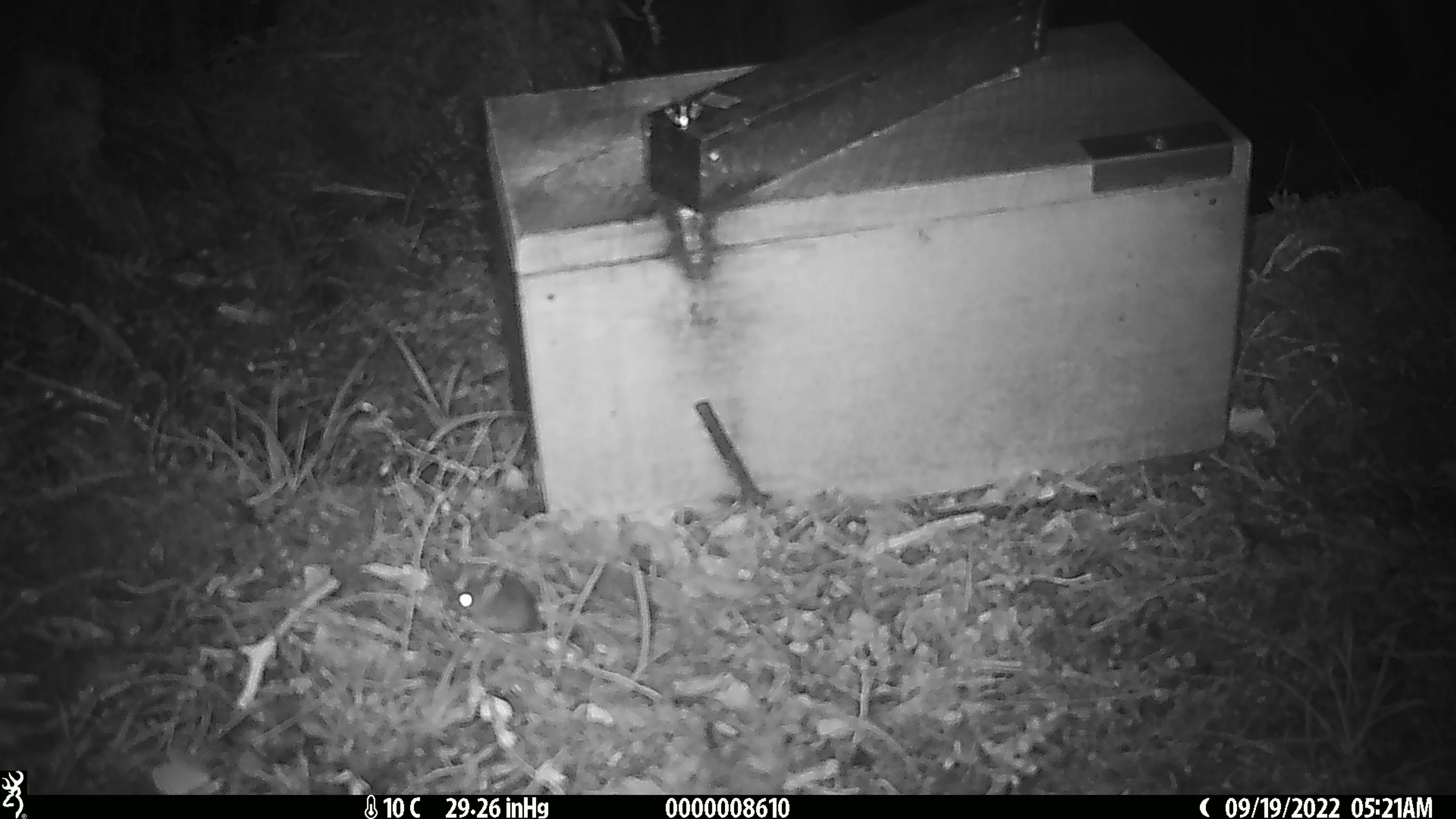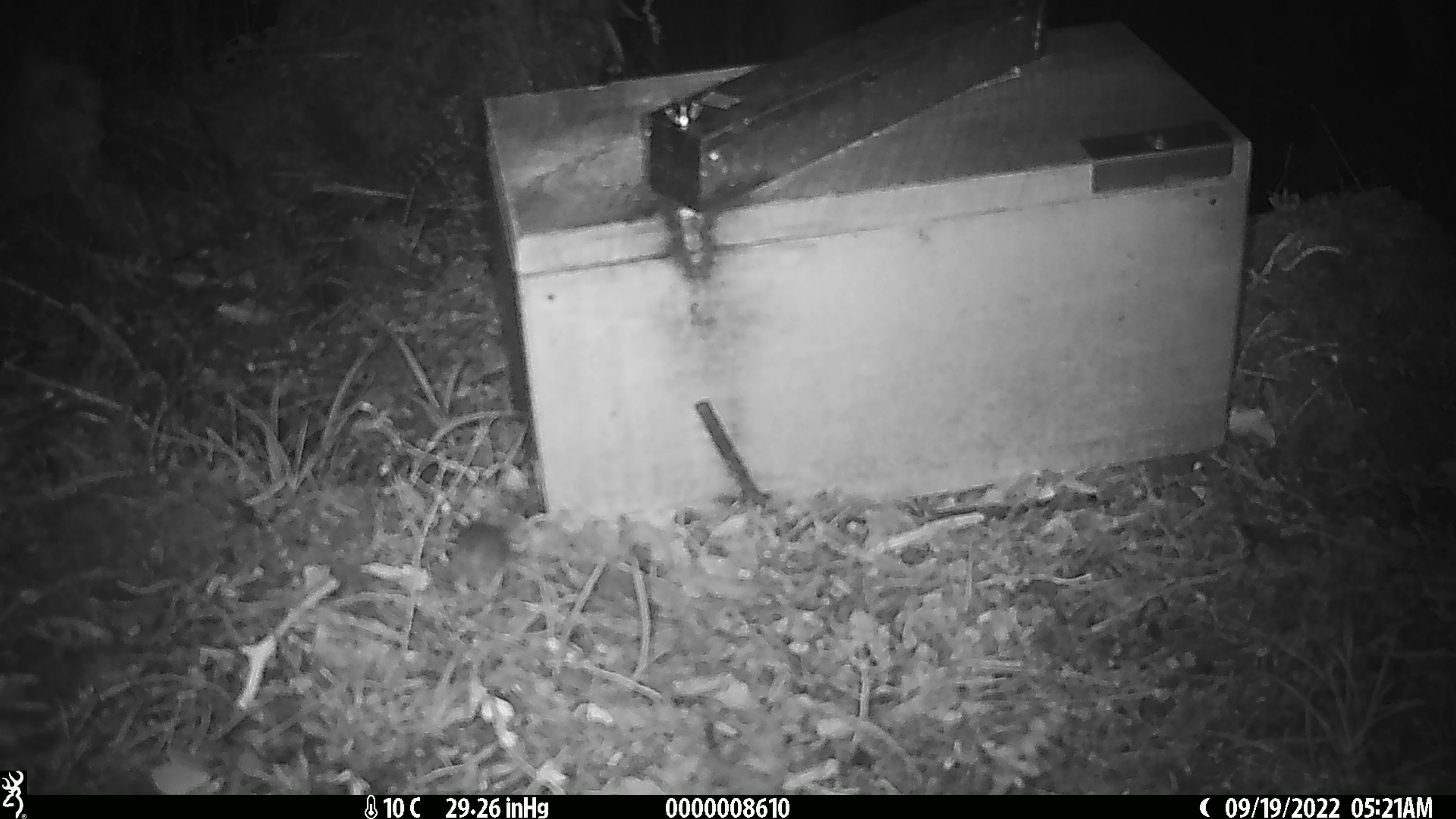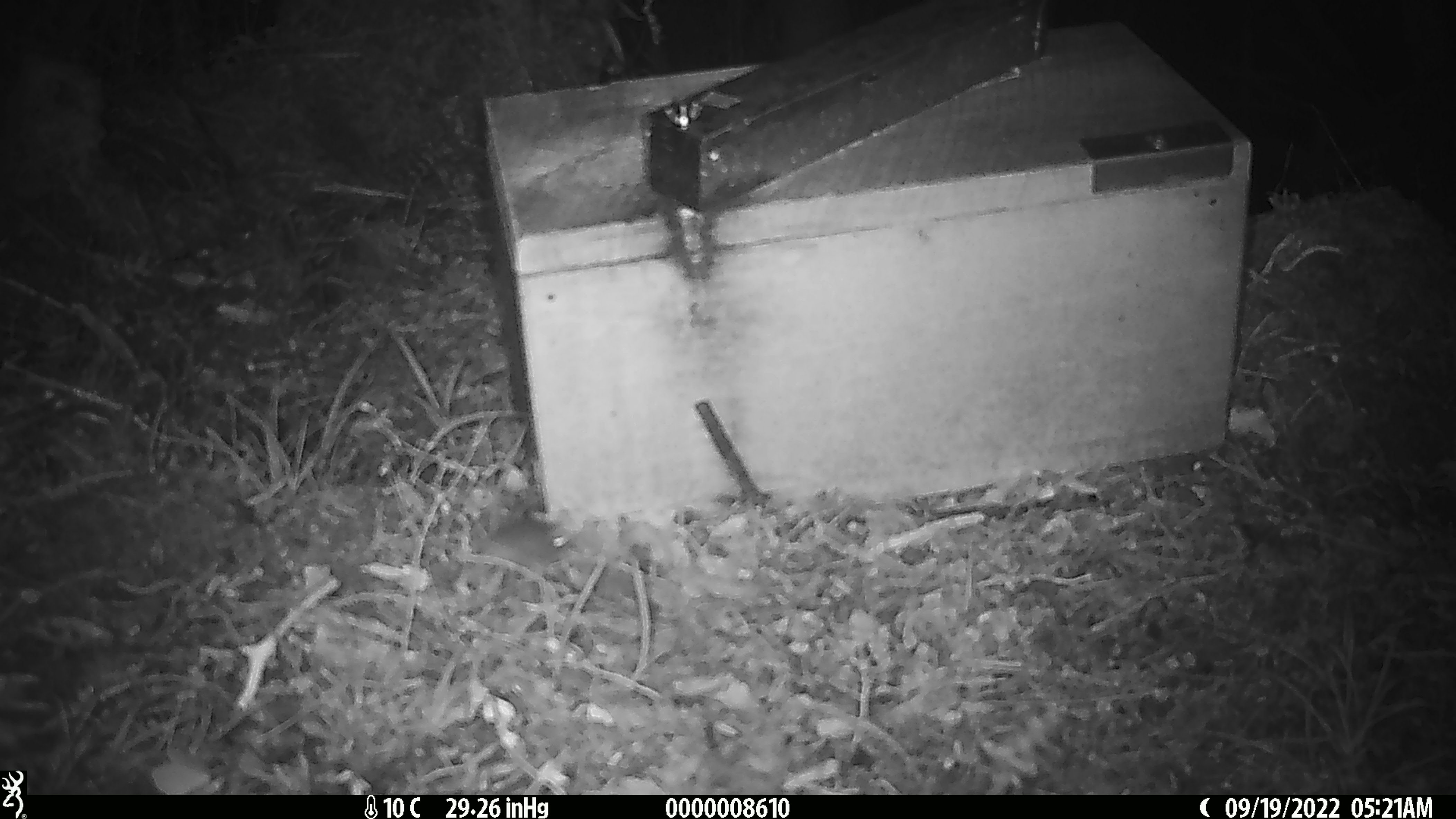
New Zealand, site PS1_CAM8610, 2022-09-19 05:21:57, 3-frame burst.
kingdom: Animalia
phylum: Chordata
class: Mammalia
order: Rodentia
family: Muridae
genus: Mus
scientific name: Mus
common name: mouse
Mouse (Mus).